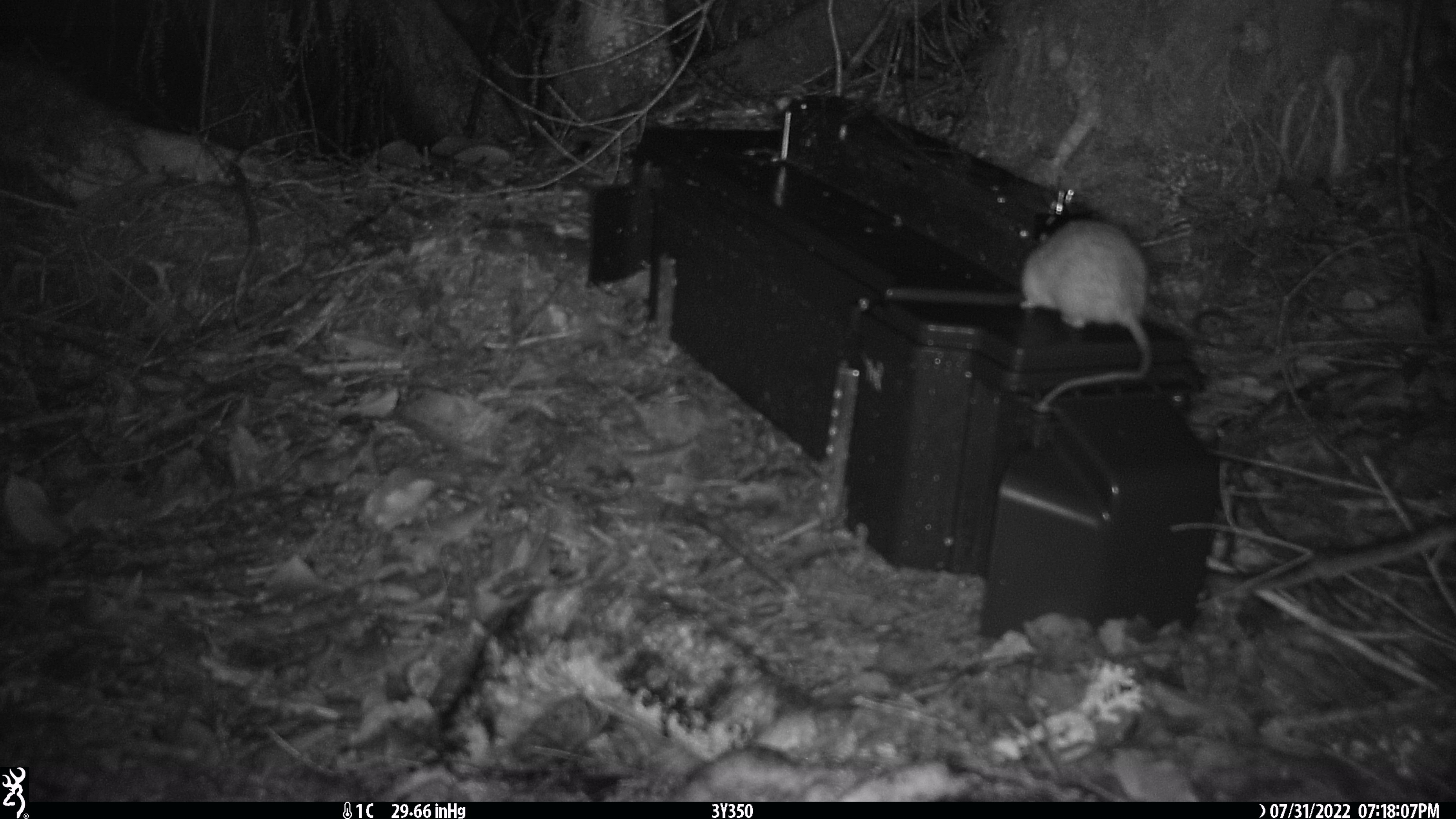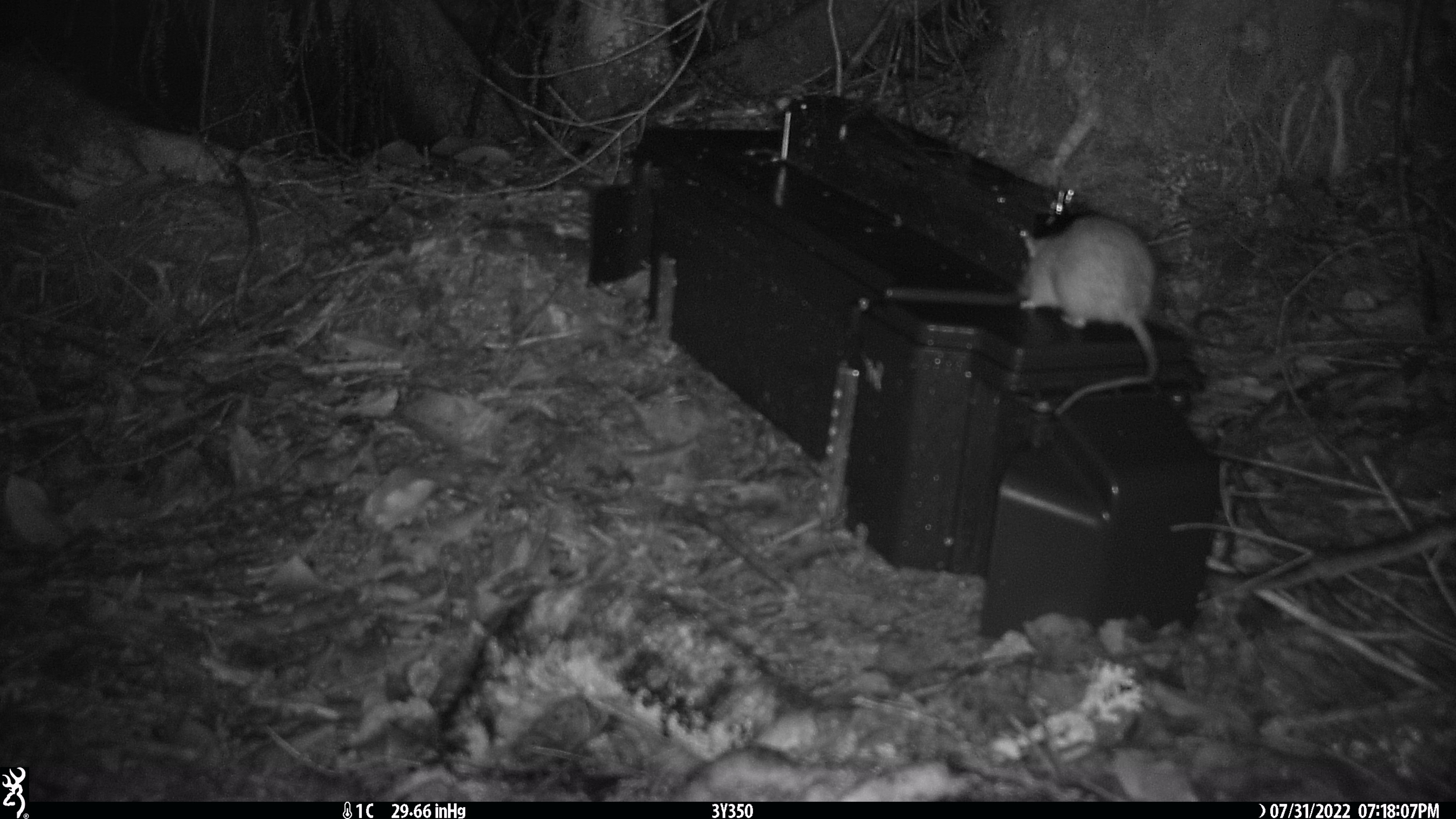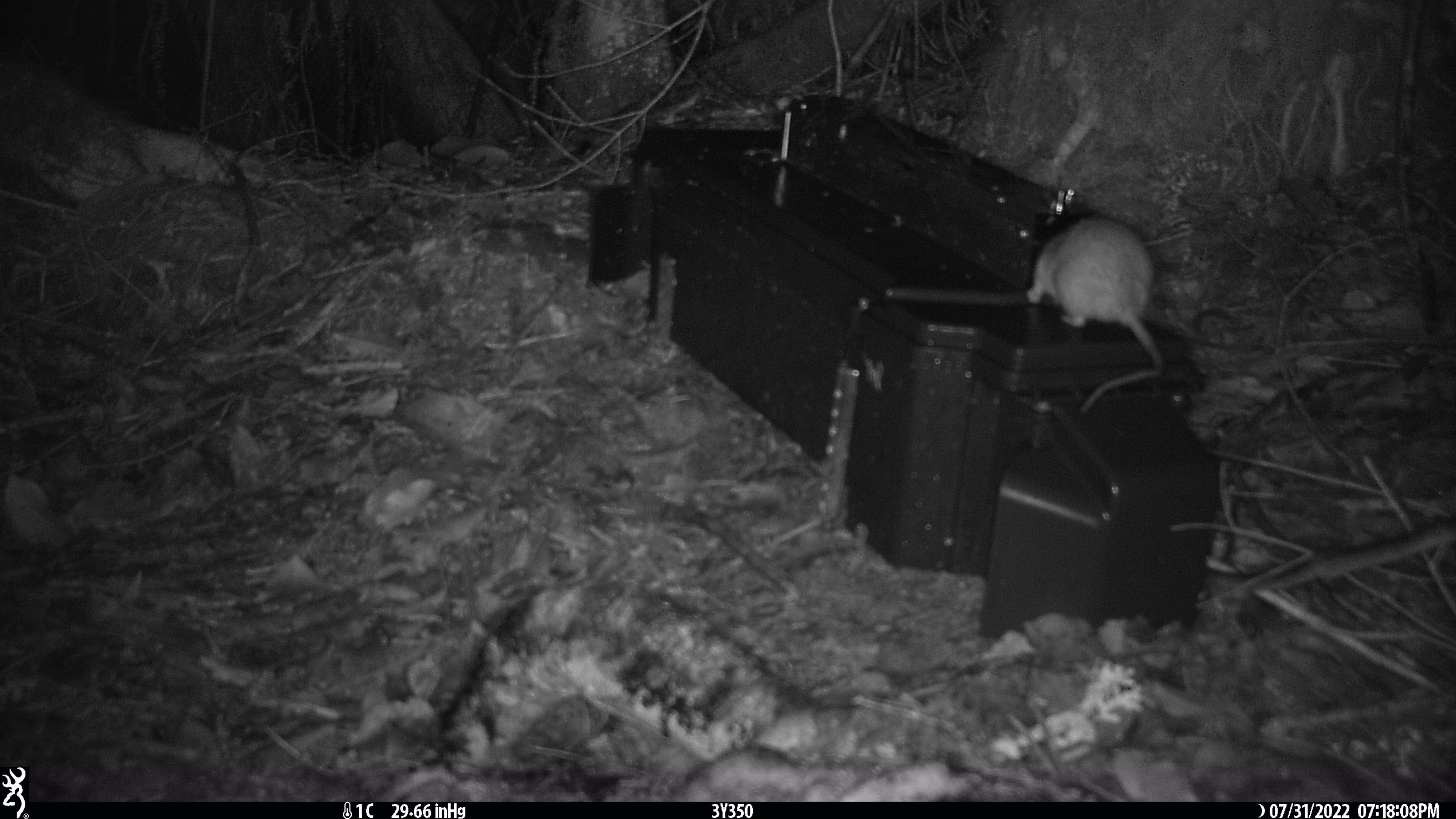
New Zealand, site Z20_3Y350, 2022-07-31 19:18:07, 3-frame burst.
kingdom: Animalia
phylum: Chordata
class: Mammalia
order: Rodentia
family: Muridae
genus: Rattus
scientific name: Rattus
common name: rat